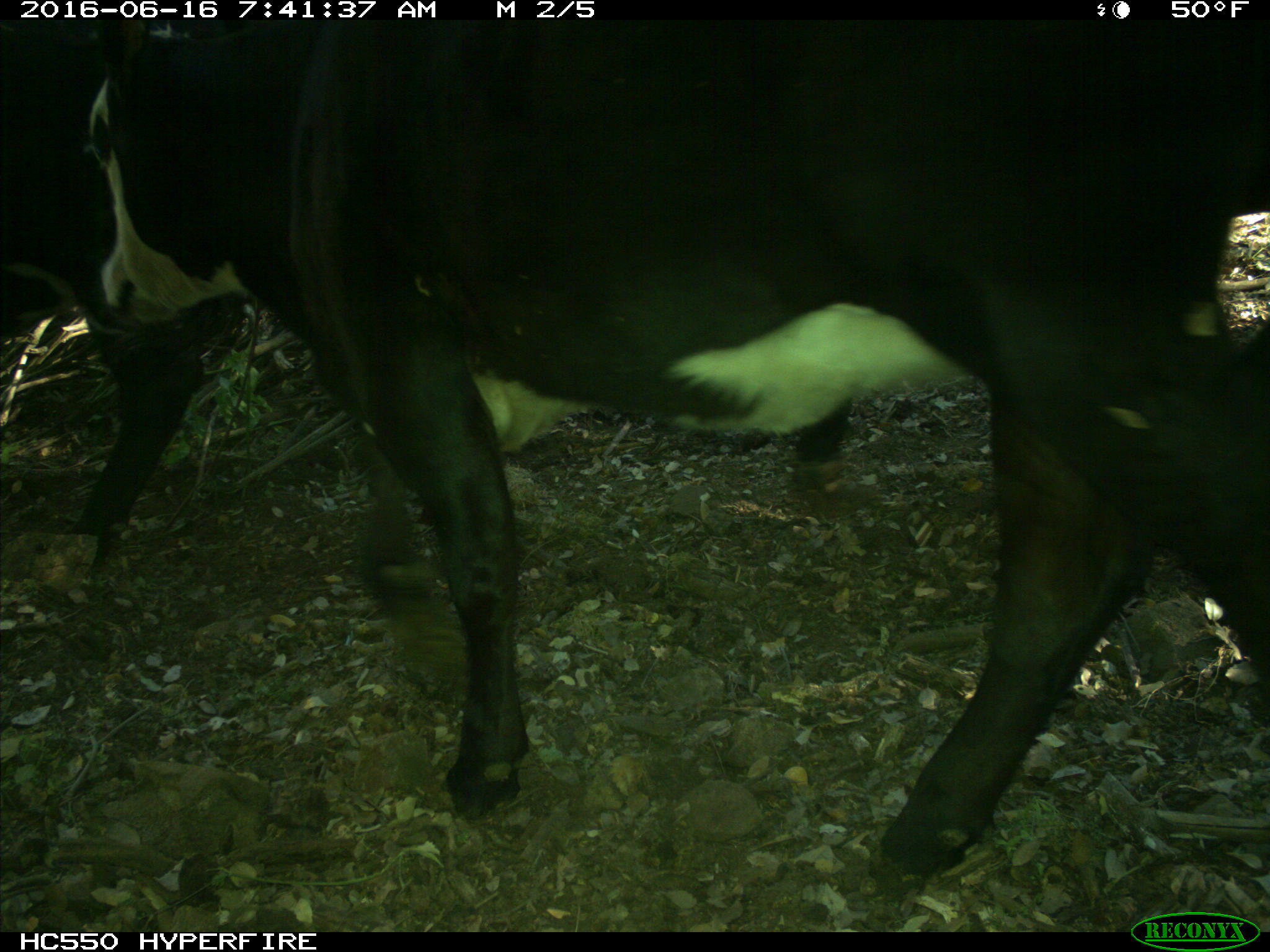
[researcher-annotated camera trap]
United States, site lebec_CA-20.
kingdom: Animalia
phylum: Chordata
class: Mammalia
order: Artiodactyla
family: Bovidae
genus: Bos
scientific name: Bos taurus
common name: domestic cow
Bos taurus (domestic cow).